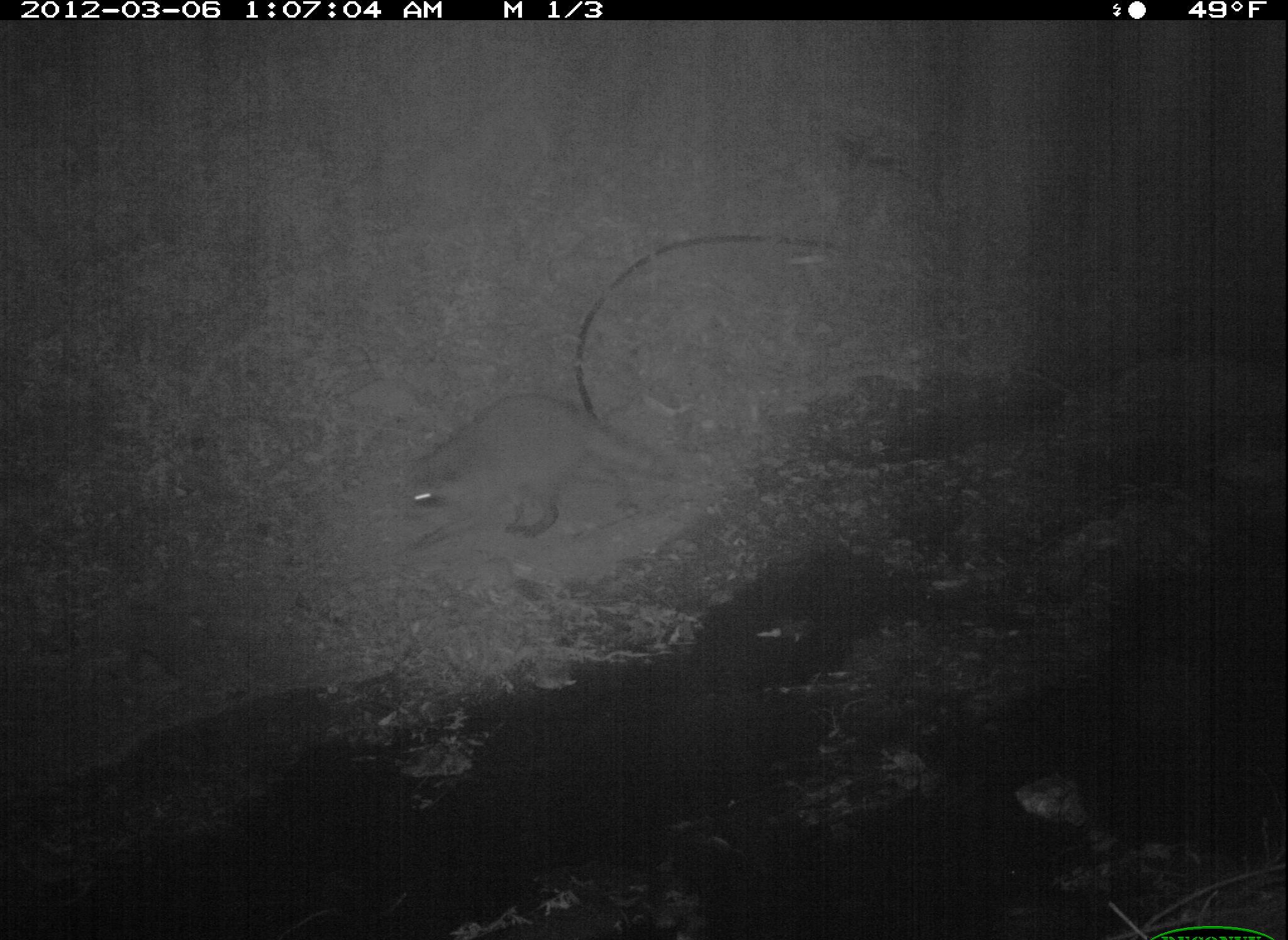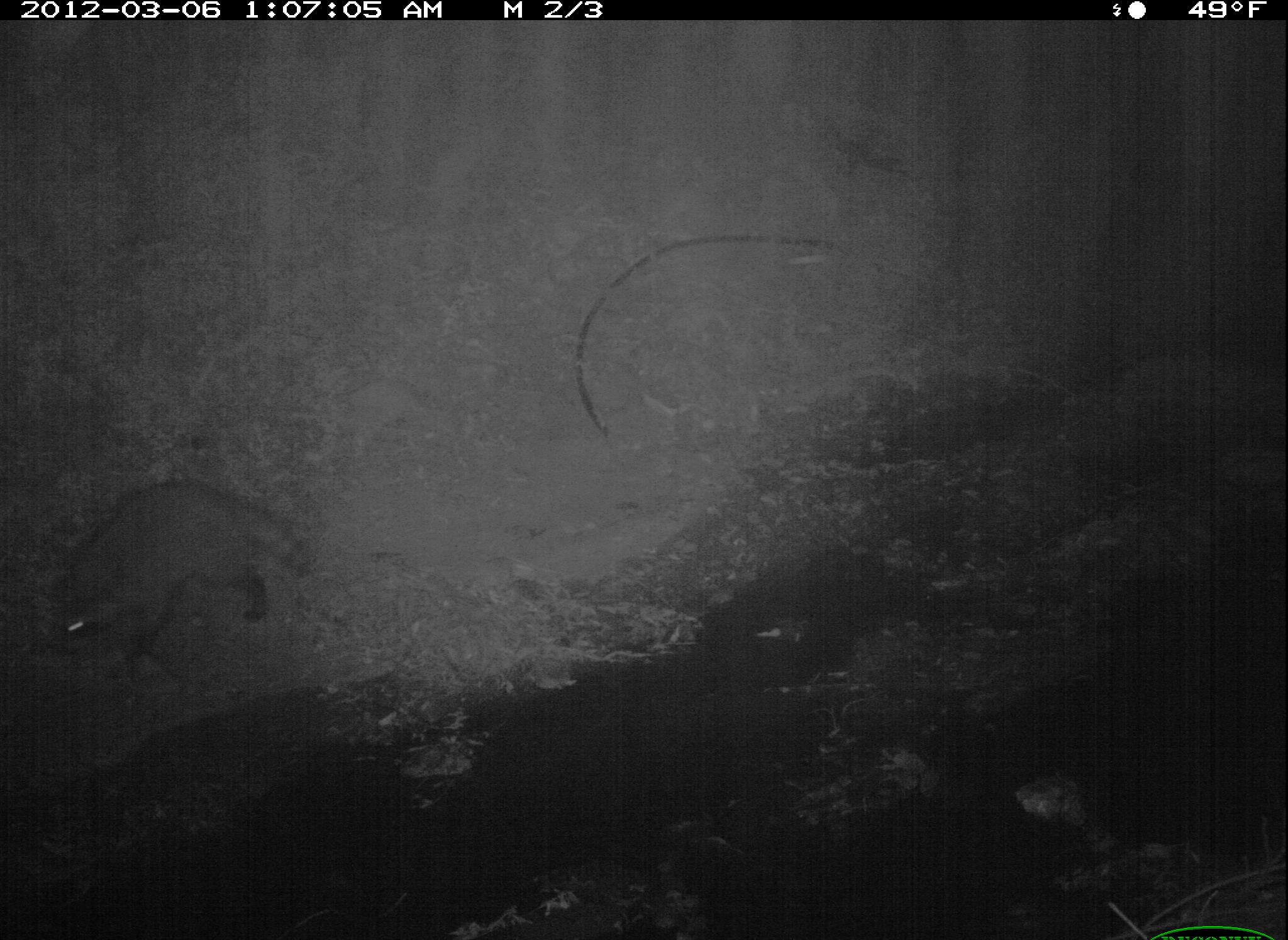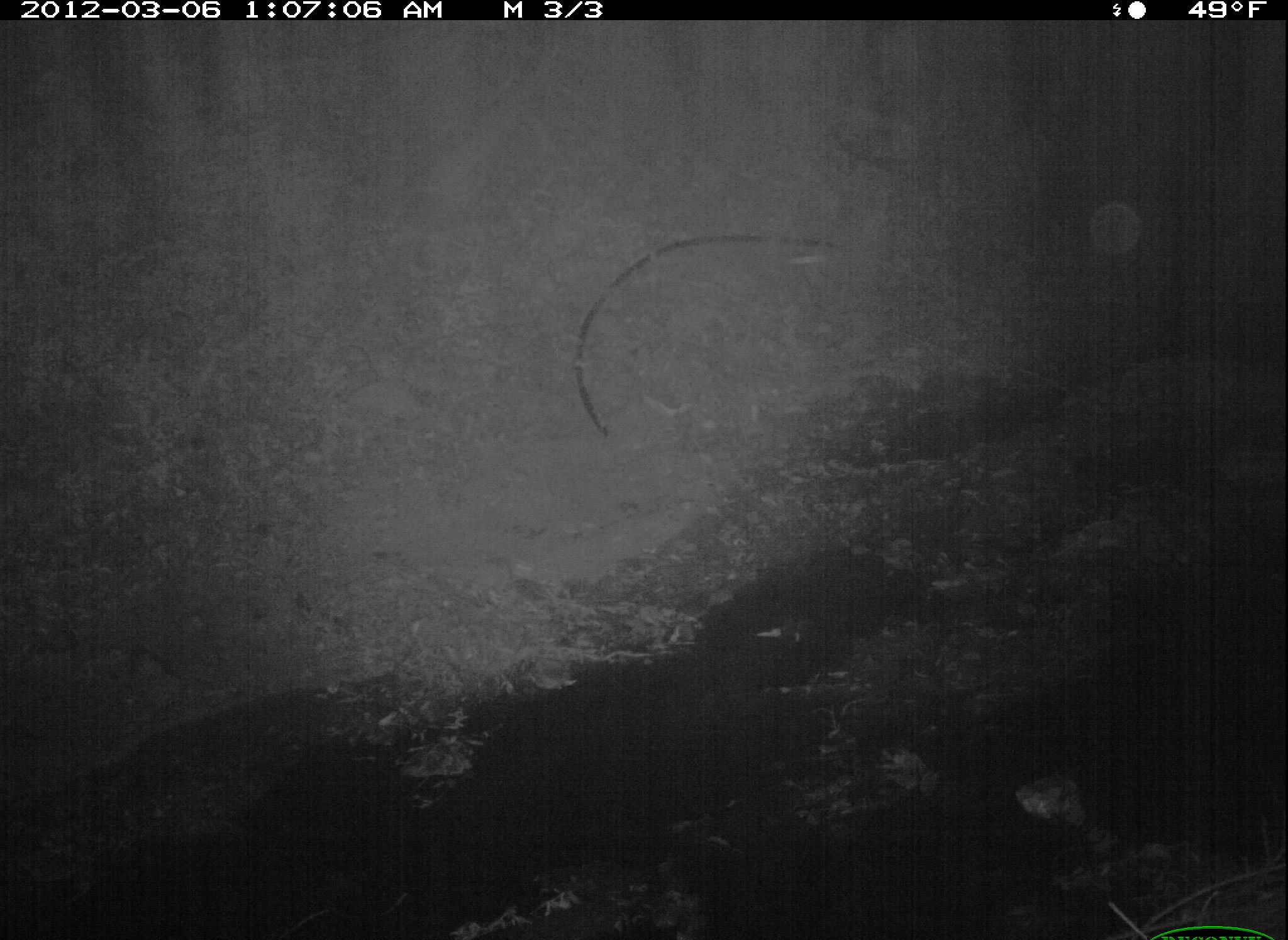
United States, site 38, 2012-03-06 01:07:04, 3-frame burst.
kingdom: Animalia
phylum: Chordata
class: Mammalia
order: Carnivora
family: Procyonidae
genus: Procyon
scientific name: Procyon lotor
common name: raccoon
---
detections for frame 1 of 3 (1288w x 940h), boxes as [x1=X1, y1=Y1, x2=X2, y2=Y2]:
raccoon: [x1=386, y1=383, x2=694, y2=565]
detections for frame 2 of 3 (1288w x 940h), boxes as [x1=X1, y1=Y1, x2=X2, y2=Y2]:
raccoon: [x1=52, y1=474, x2=319, y2=678]